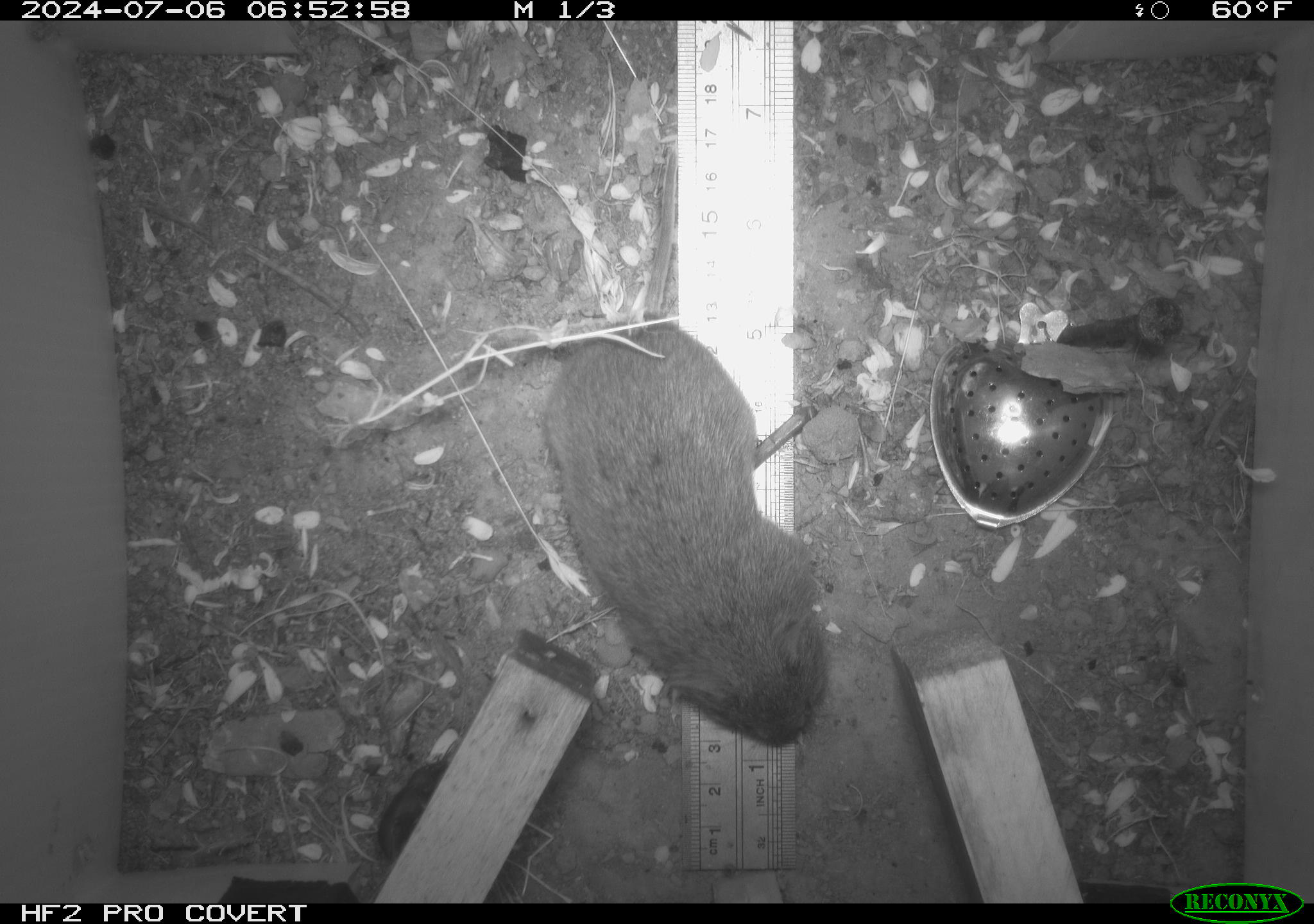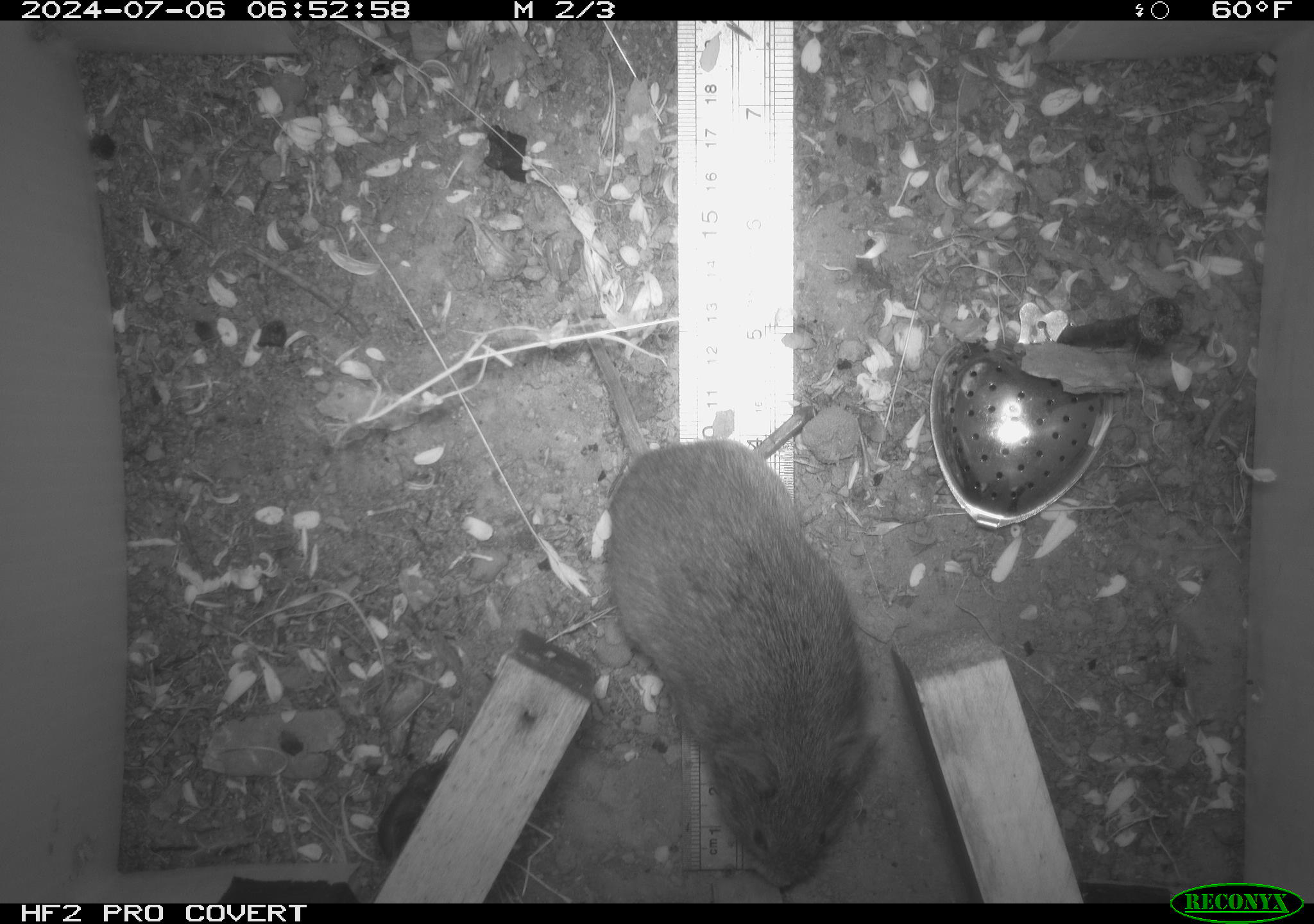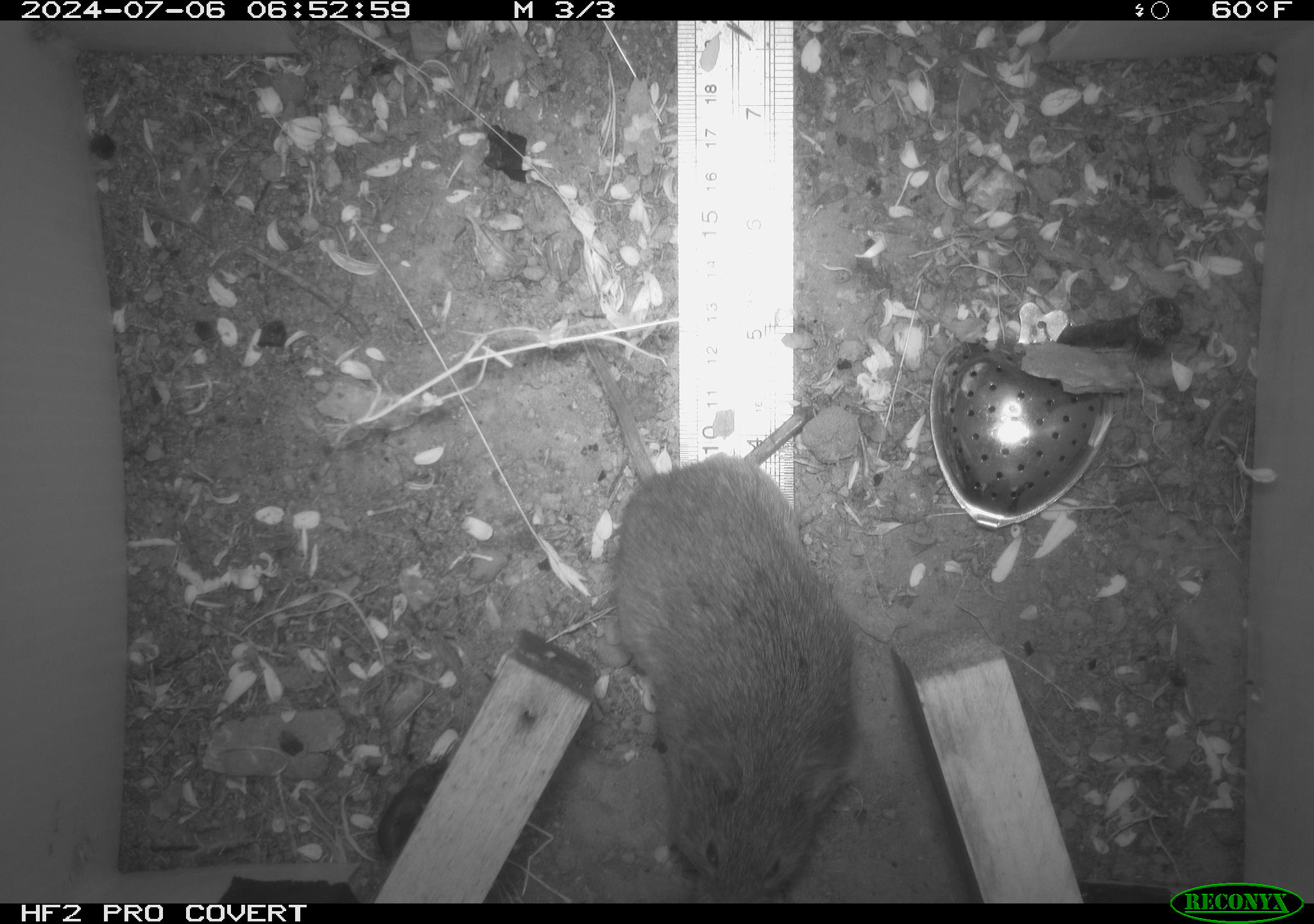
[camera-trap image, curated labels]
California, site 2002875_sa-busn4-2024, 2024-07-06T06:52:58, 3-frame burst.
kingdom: Animalia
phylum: Chordata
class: Mammalia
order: Rodentia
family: Cricetidae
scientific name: Arvicolinae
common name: voles, lemmings, and muskrats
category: arvicolinae subfamily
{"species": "arvicolinae subfamily (voles, lemmings, and muskrats) (Arvicolinae)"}